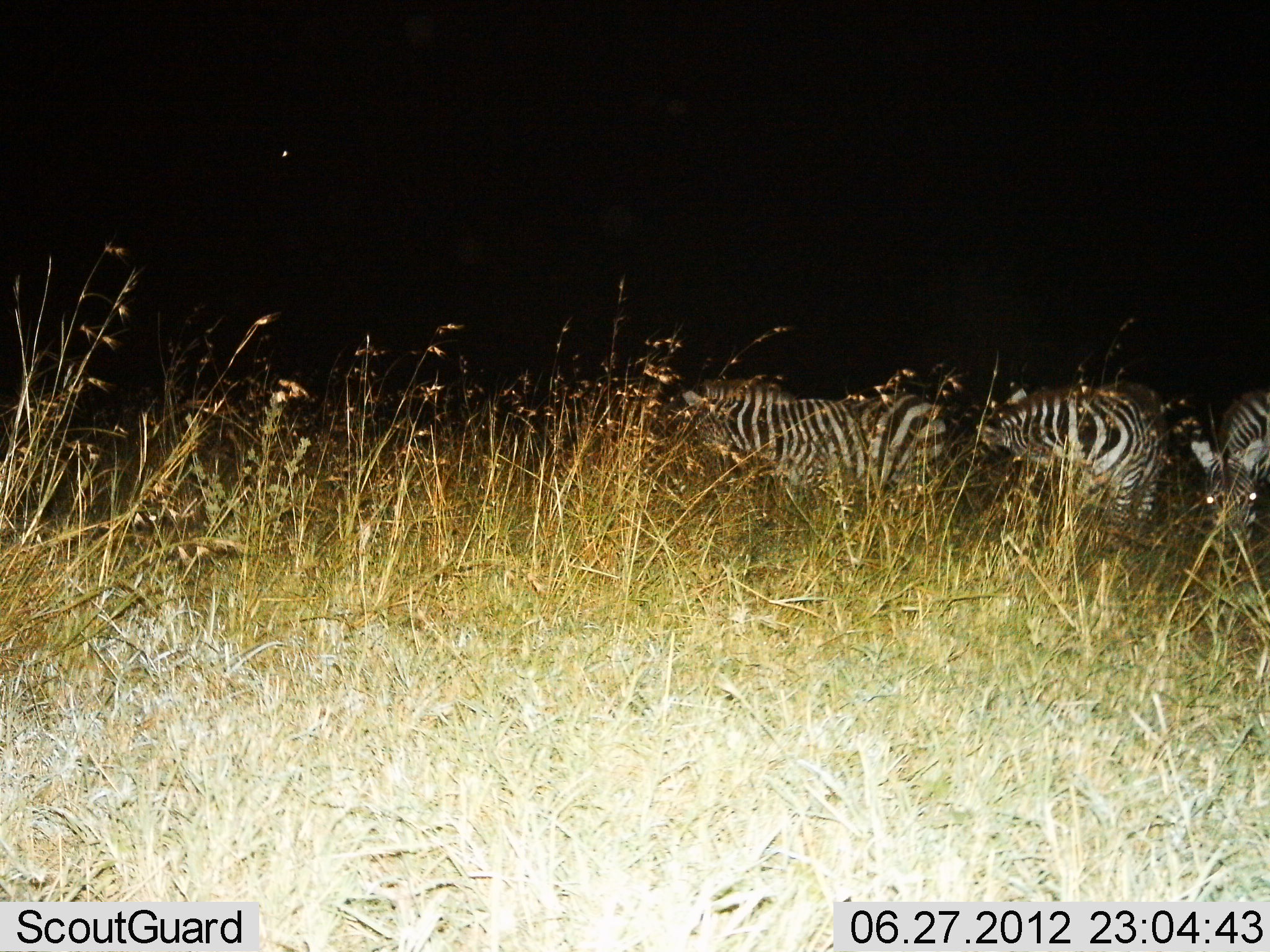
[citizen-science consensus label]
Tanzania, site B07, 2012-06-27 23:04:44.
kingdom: Animalia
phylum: Chordata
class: Mammalia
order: Perissodactyla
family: Equidae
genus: Equus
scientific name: Equus quagga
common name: plains zebra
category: zebra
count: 3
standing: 90%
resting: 10%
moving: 10%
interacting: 20%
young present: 0%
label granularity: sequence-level